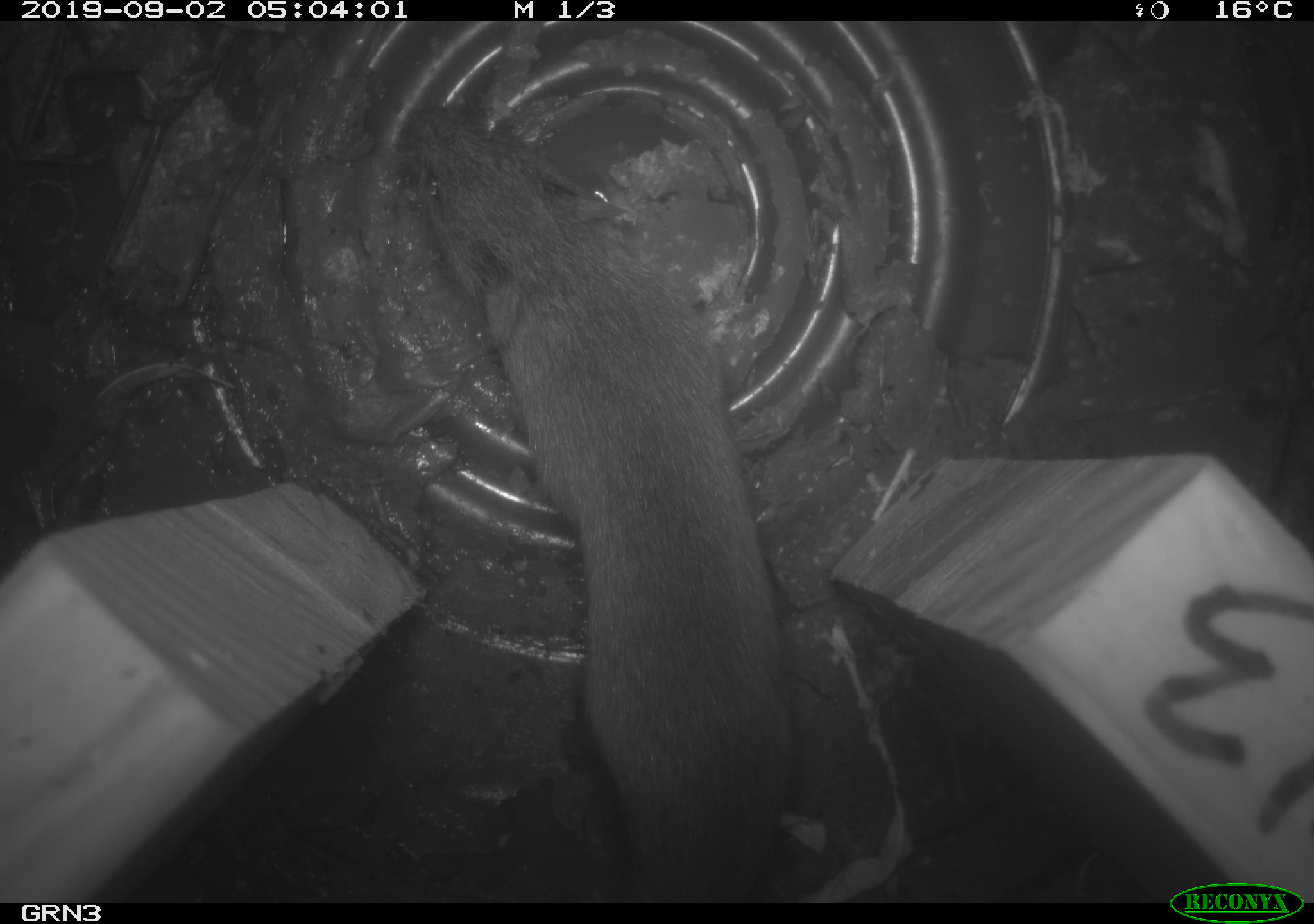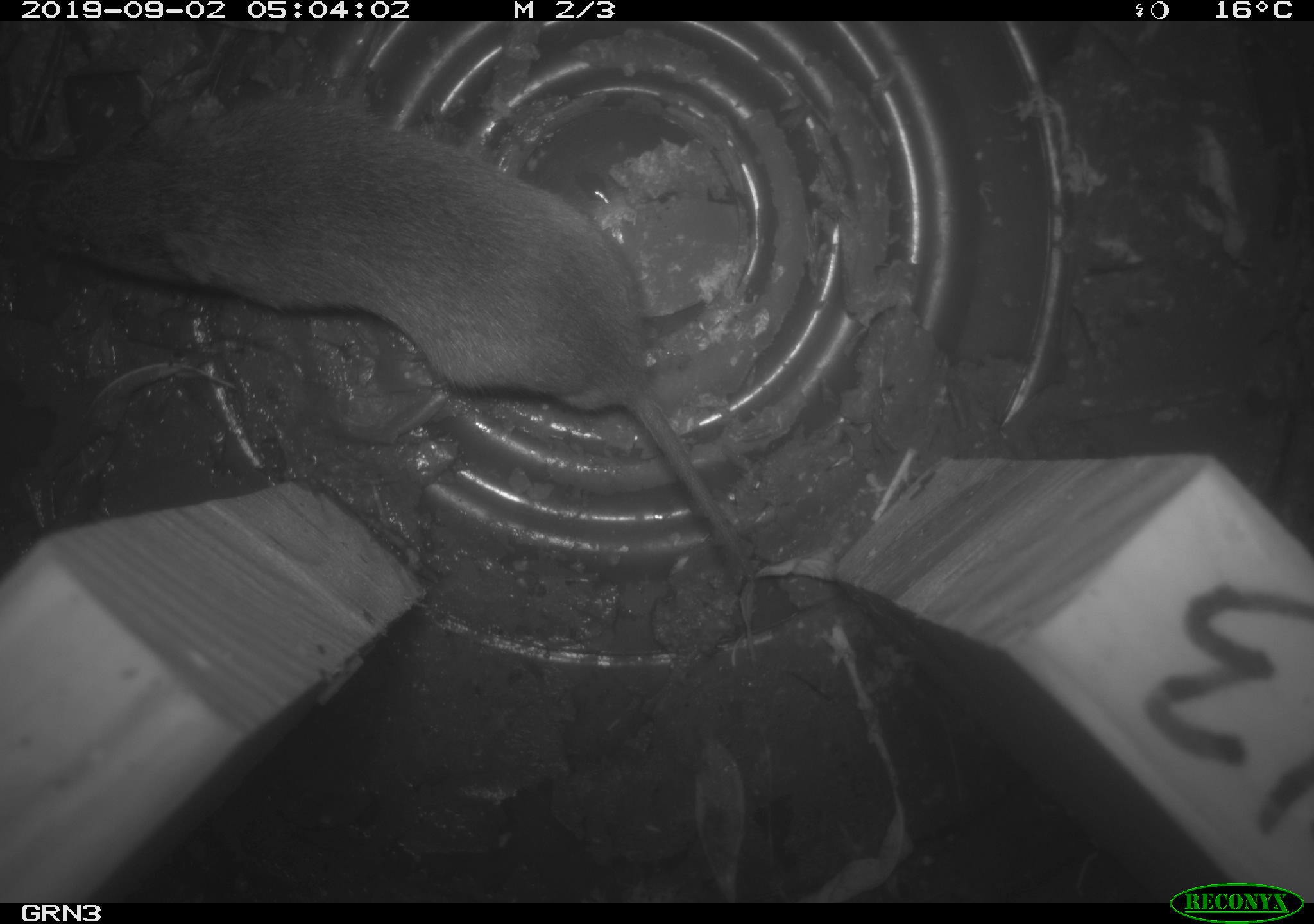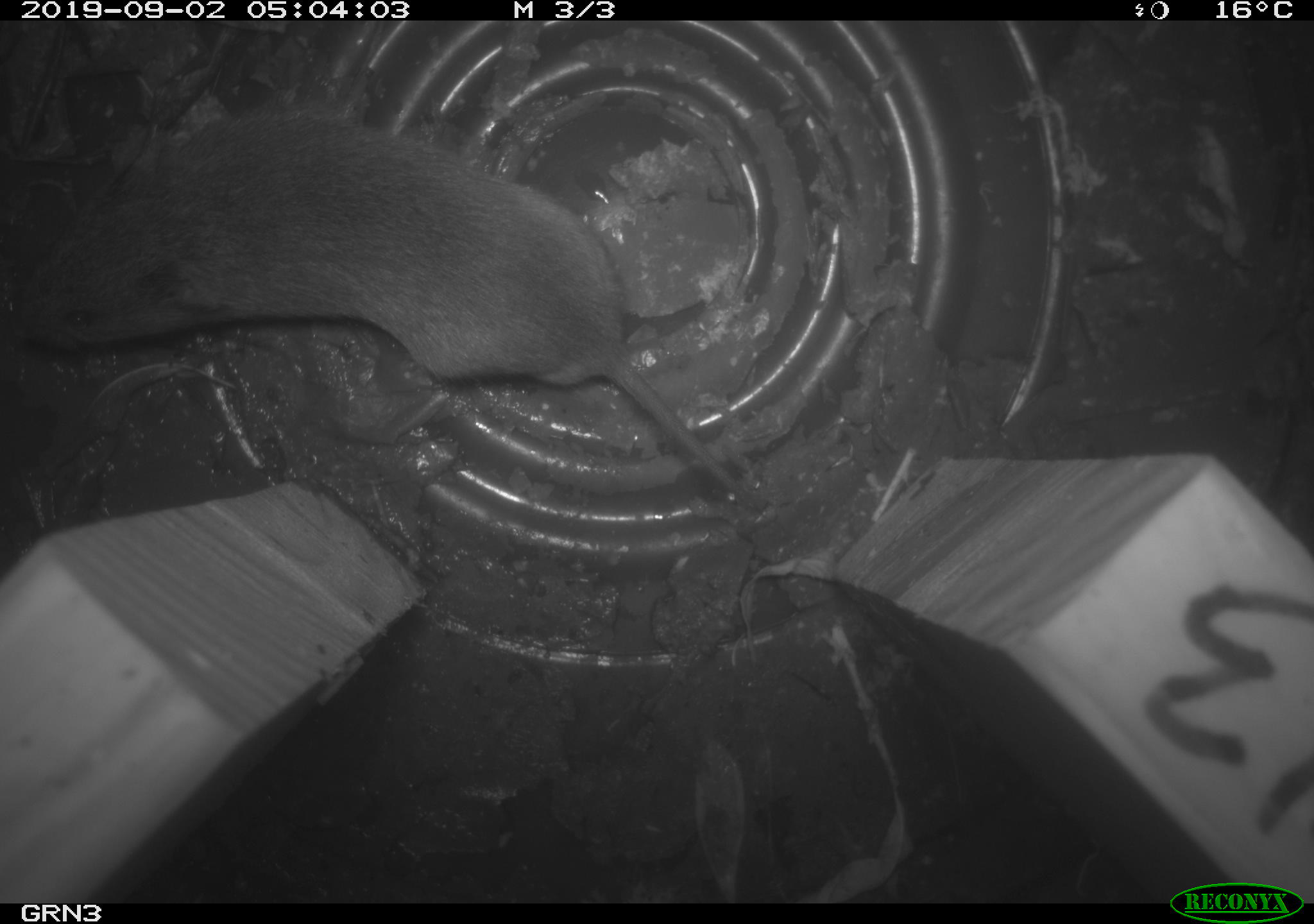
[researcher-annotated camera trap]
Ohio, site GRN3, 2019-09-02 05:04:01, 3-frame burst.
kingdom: Animalia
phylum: Chordata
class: Mammalia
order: Rodentia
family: Cricetidae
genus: Microtus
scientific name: Microtus pennsylvanicus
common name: meadow vole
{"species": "meadow vole (Microtus pennsylvanicus)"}